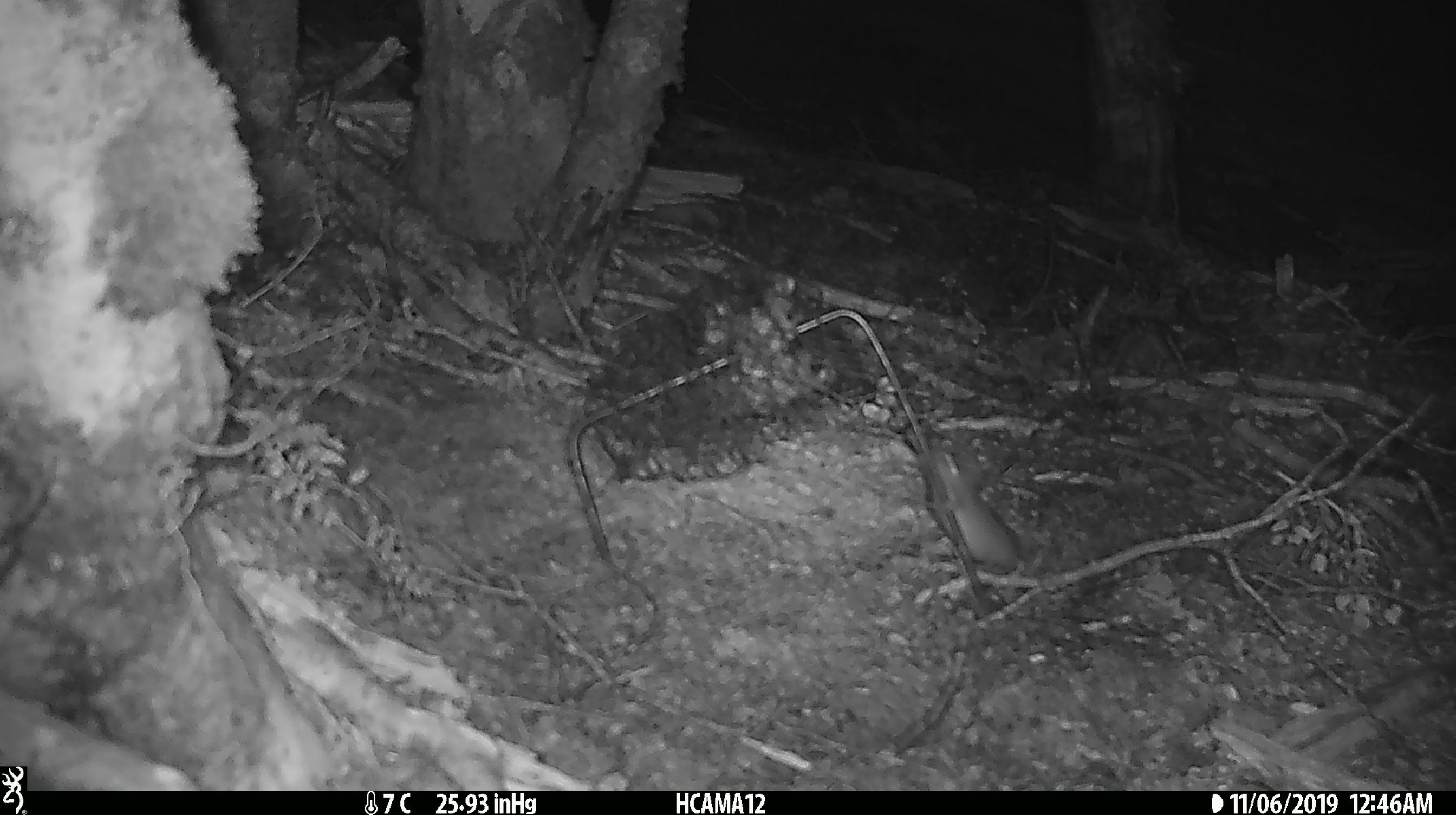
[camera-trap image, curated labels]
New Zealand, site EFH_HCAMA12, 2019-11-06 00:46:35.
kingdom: Animalia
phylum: Chordata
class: Mammalia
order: Rodentia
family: Muridae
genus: Mus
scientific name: Mus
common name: mouse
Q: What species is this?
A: Mouse (Mus).